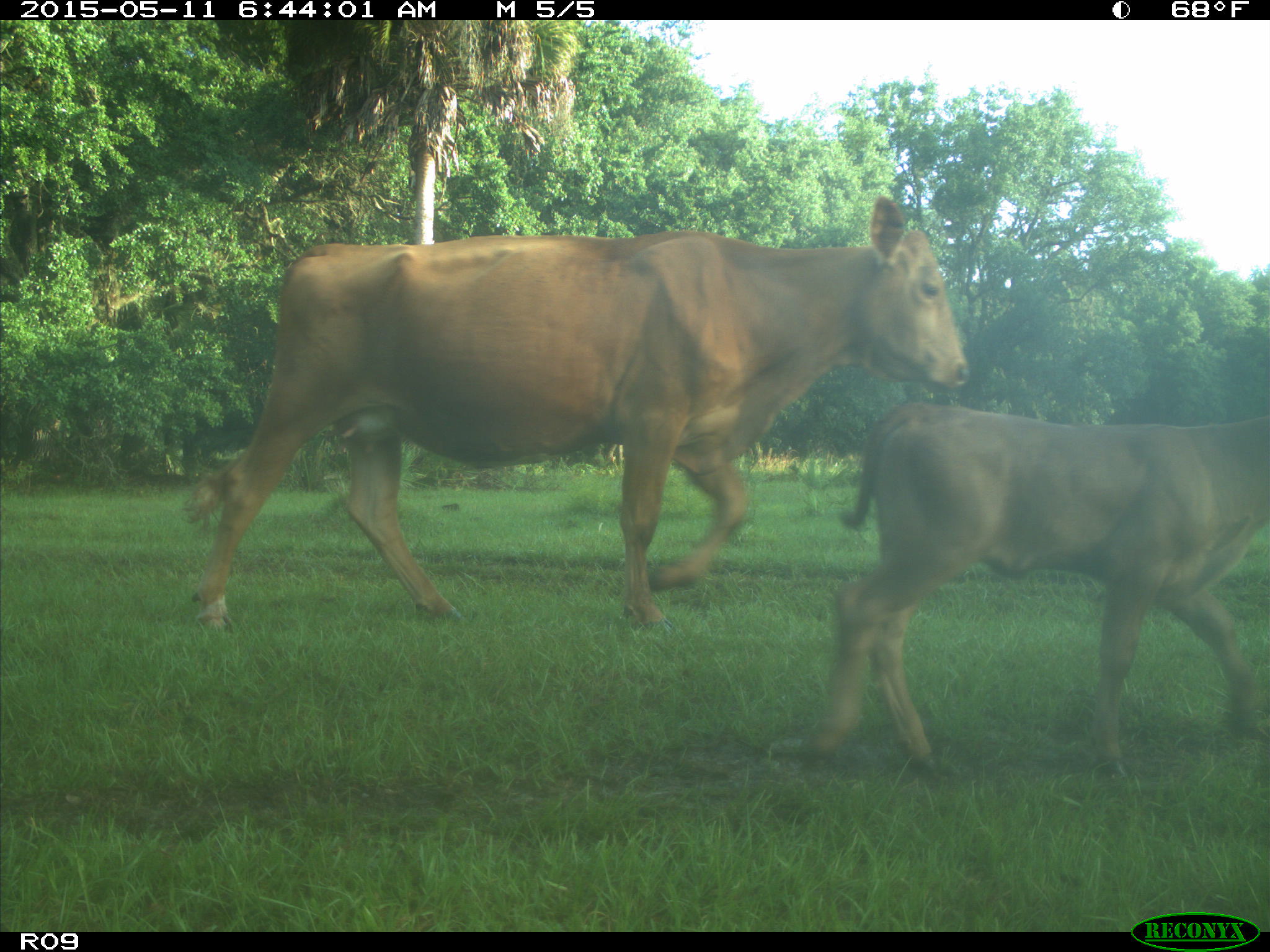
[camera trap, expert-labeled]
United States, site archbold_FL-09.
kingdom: Animalia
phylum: Chordata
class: Mammalia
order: Artiodactyla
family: Bovidae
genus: Bos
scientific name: Bos taurus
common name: domestic cow